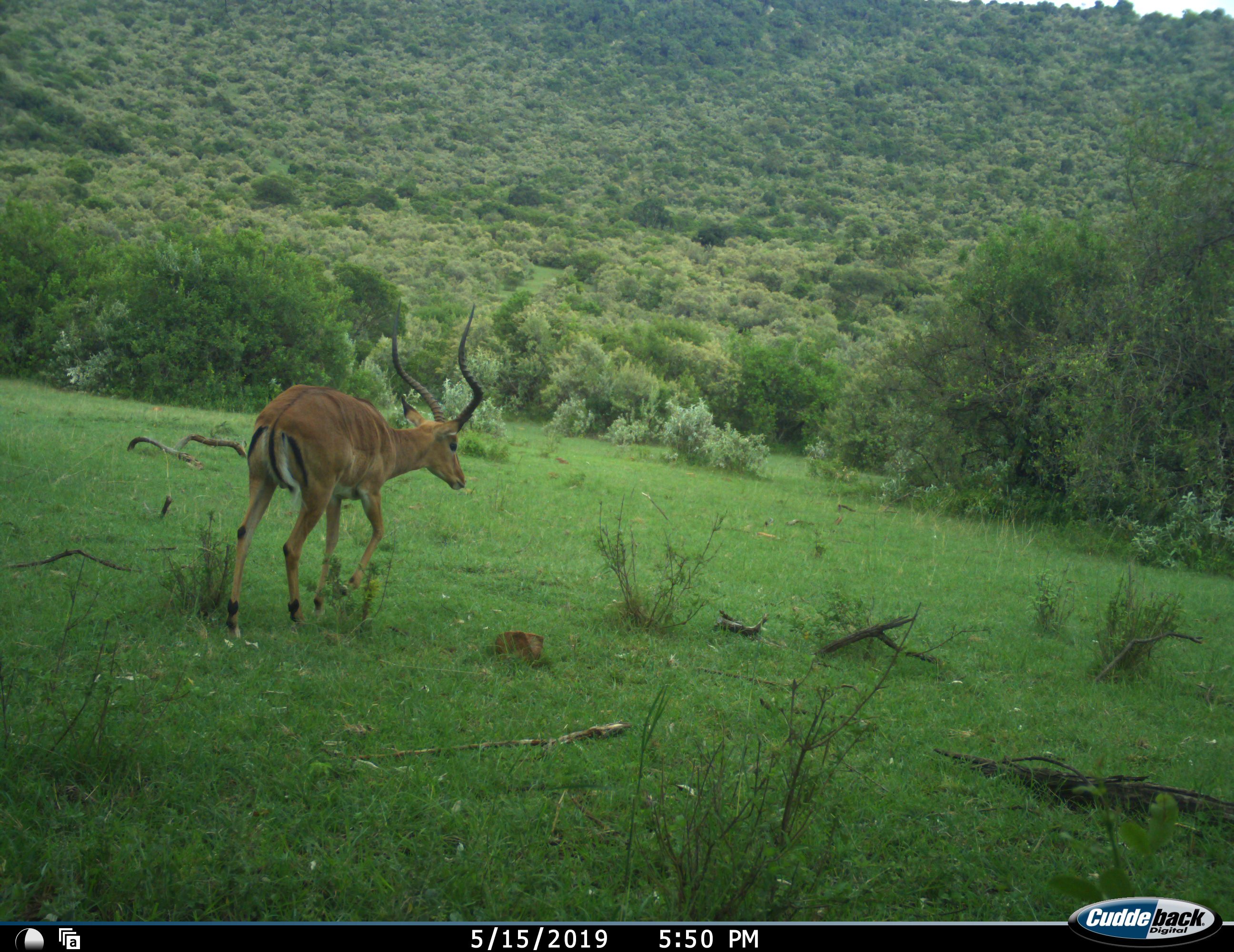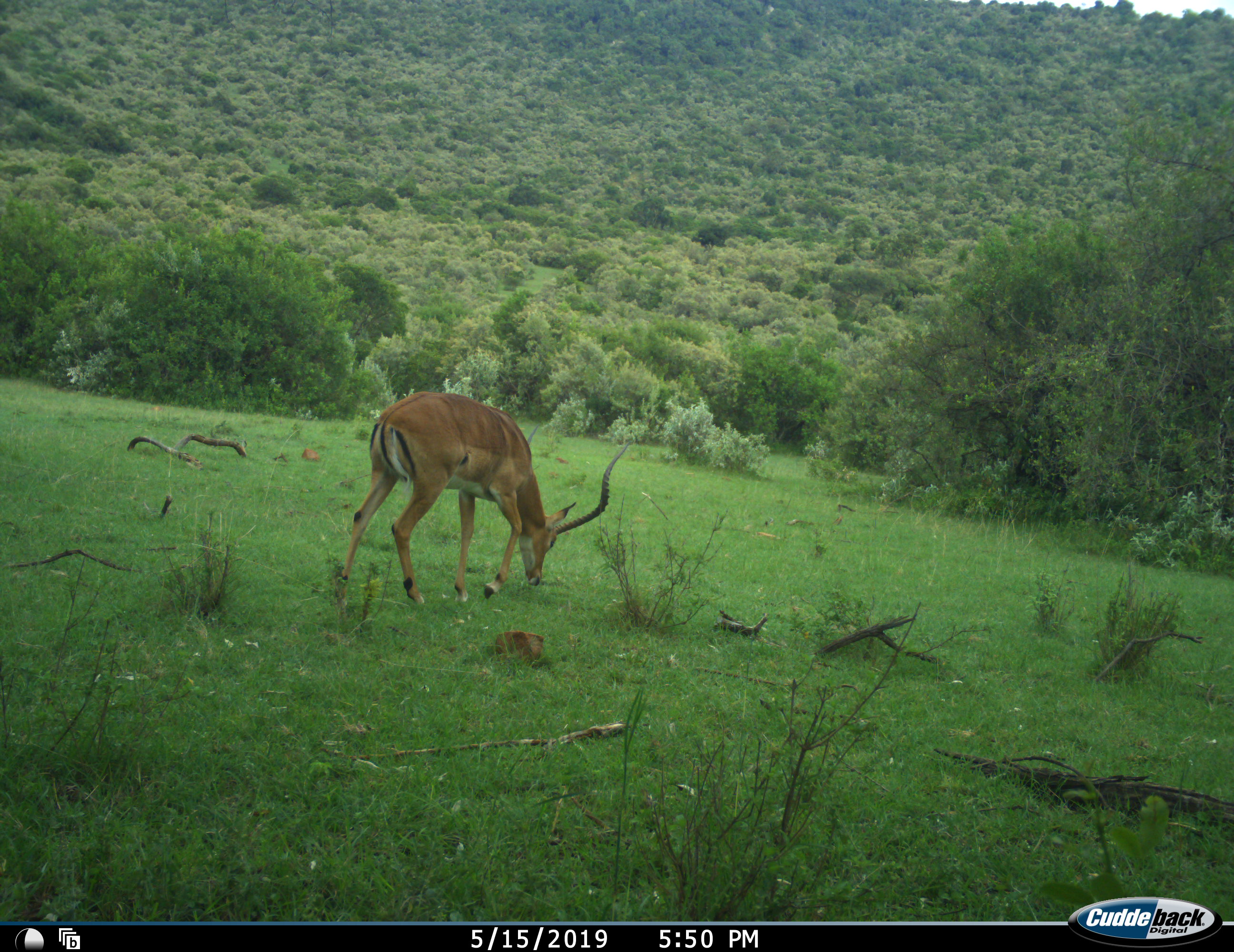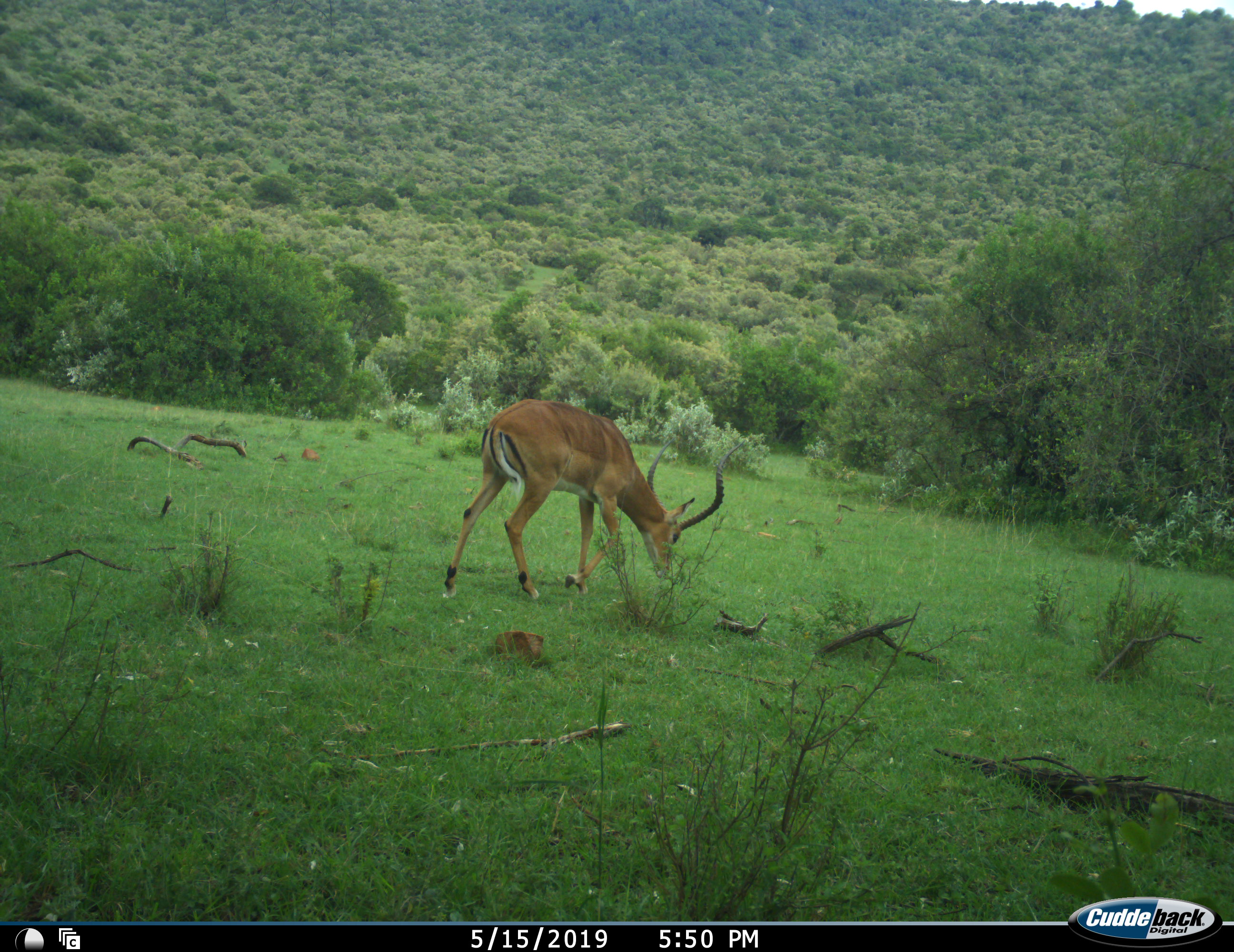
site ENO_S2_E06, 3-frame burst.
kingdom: Animalia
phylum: Chordata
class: Mammalia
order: Artiodactyla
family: Bovidae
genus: Aepyceros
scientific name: Aepyceros melampus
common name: impala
Impala (Aepyceros melampus), count 1. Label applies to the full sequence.